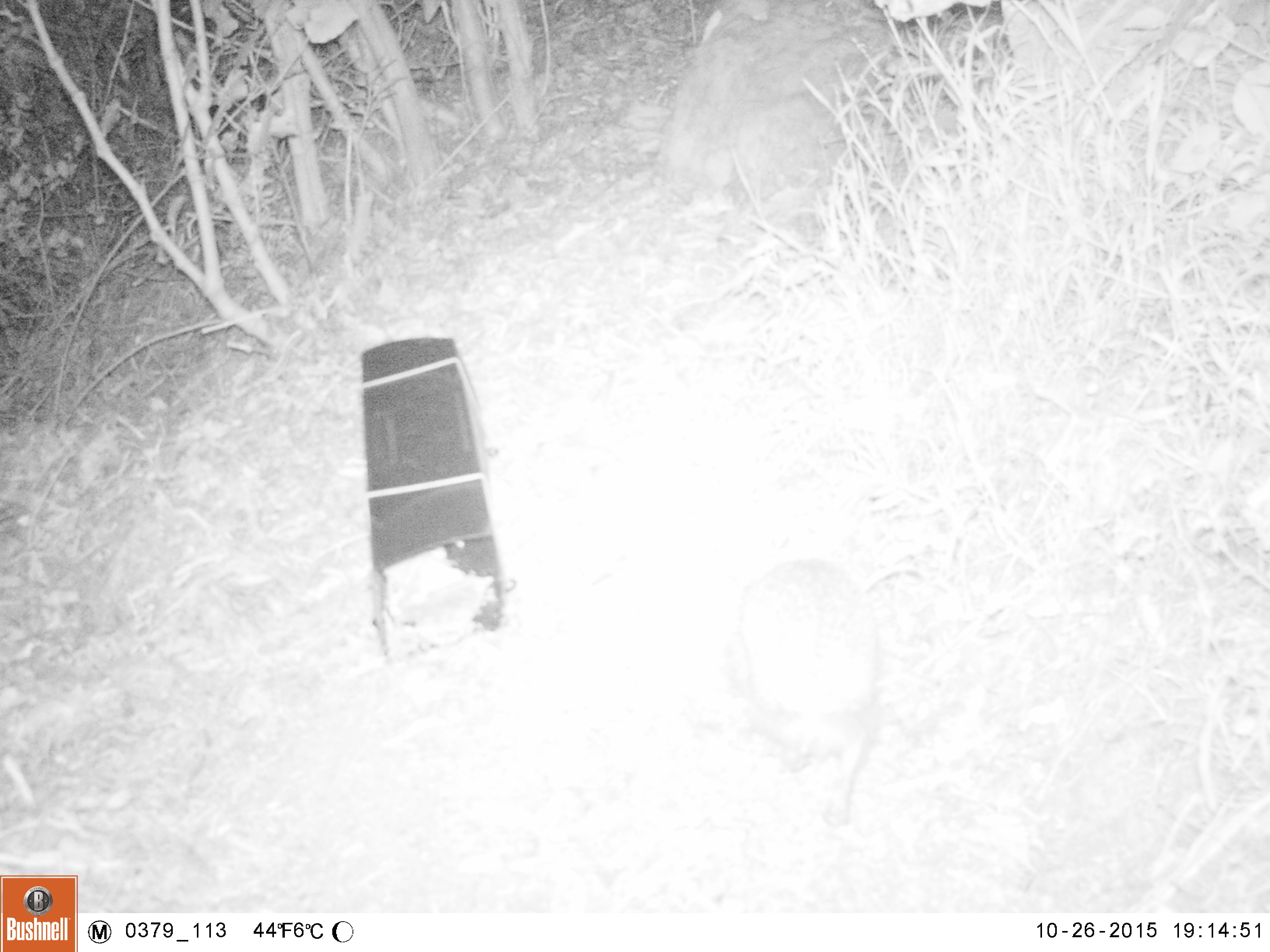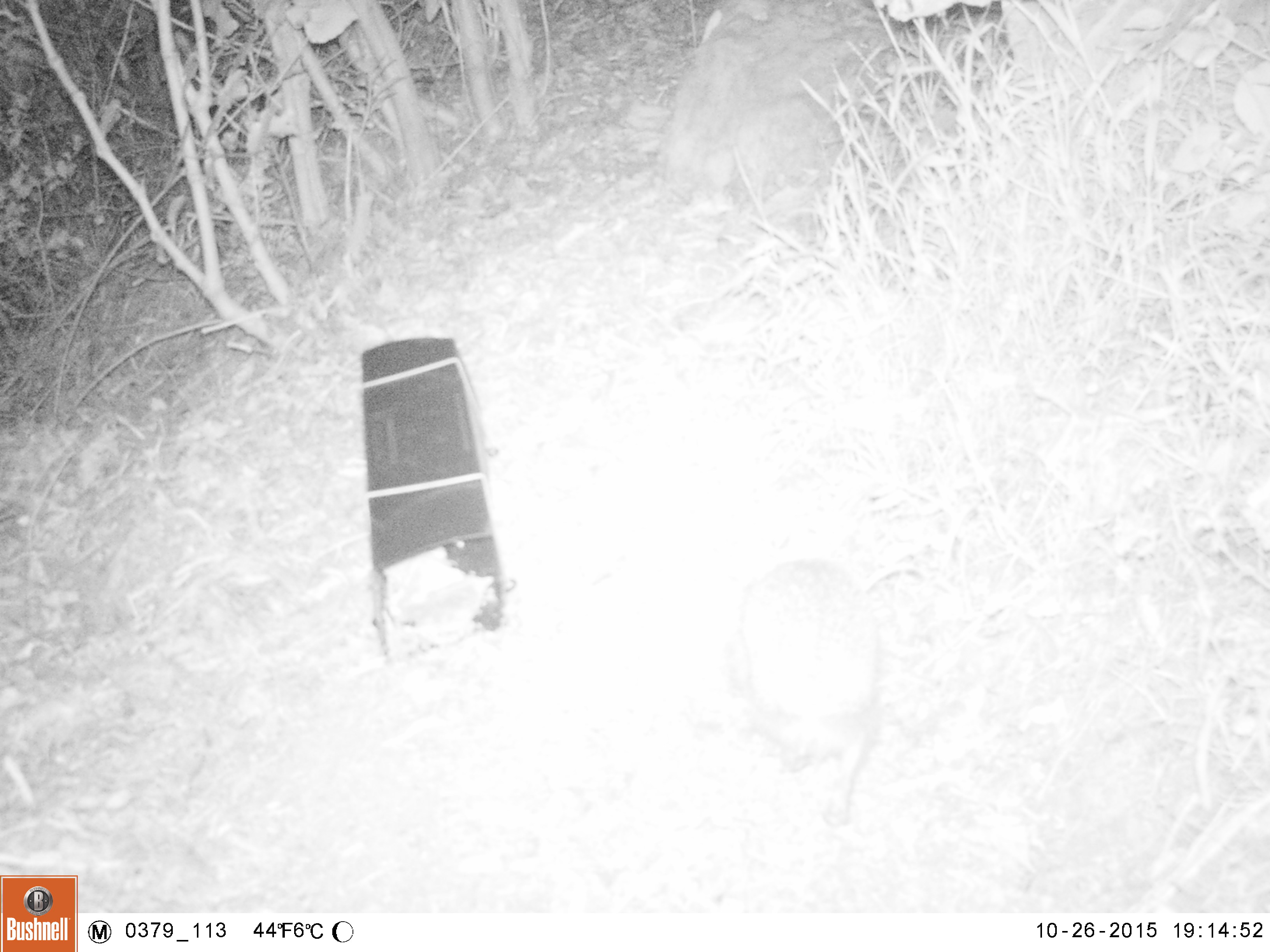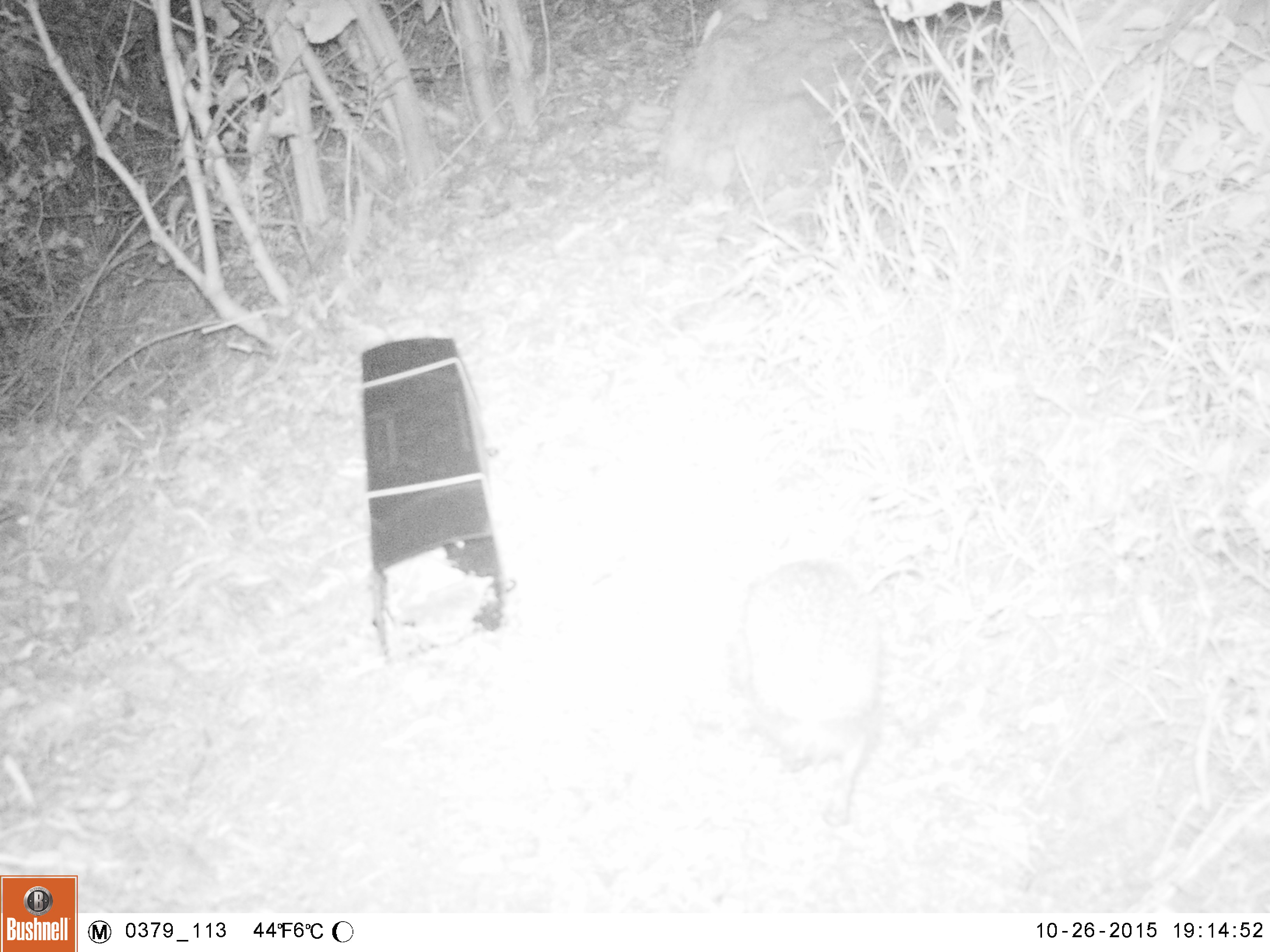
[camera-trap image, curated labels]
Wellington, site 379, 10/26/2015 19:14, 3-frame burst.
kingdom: Animalia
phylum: Chordata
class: Mammalia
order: Eulipotyphla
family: Erinaceidae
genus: Erinaceus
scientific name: Erinaceus europaeus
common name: hedgehog